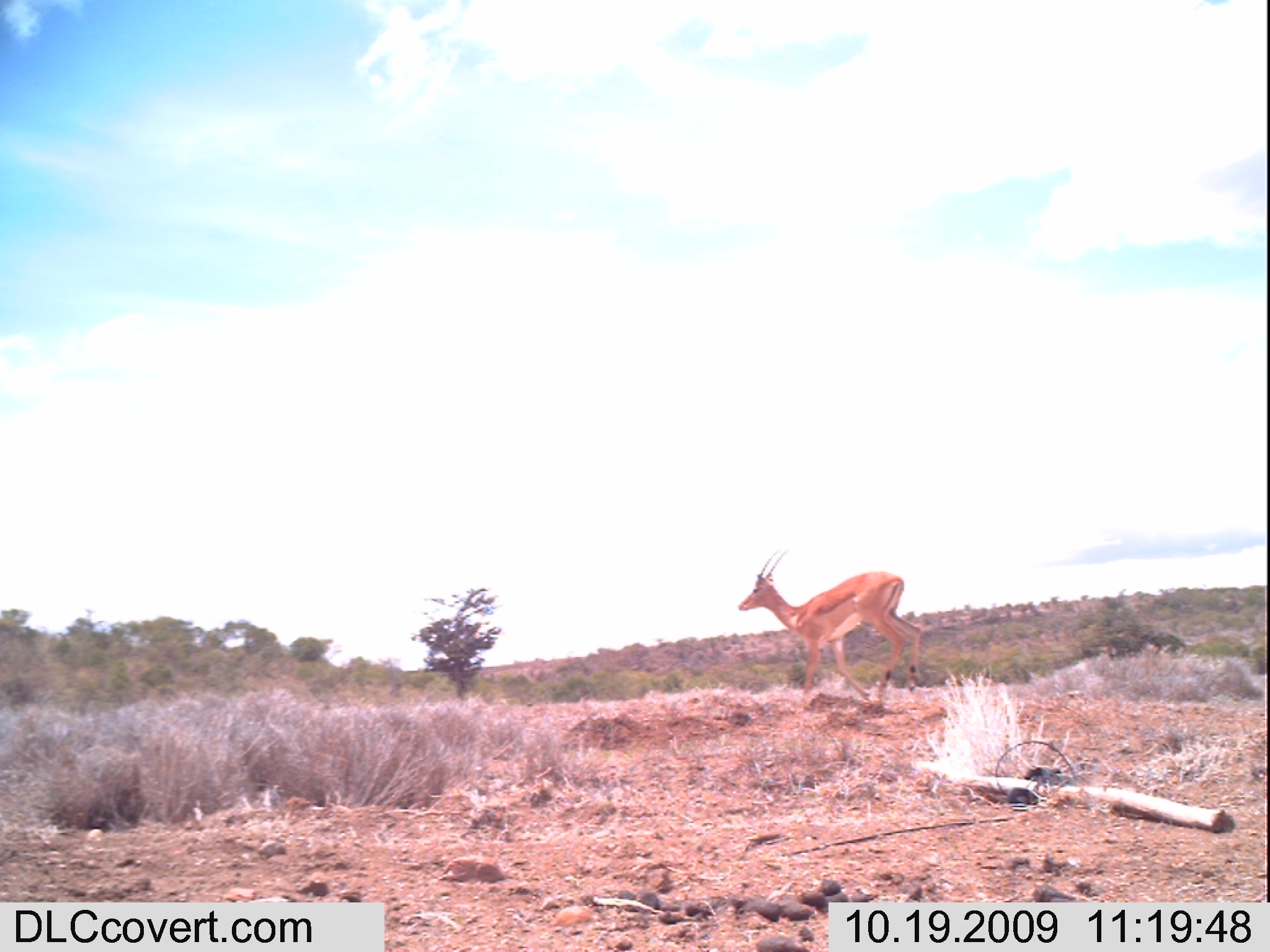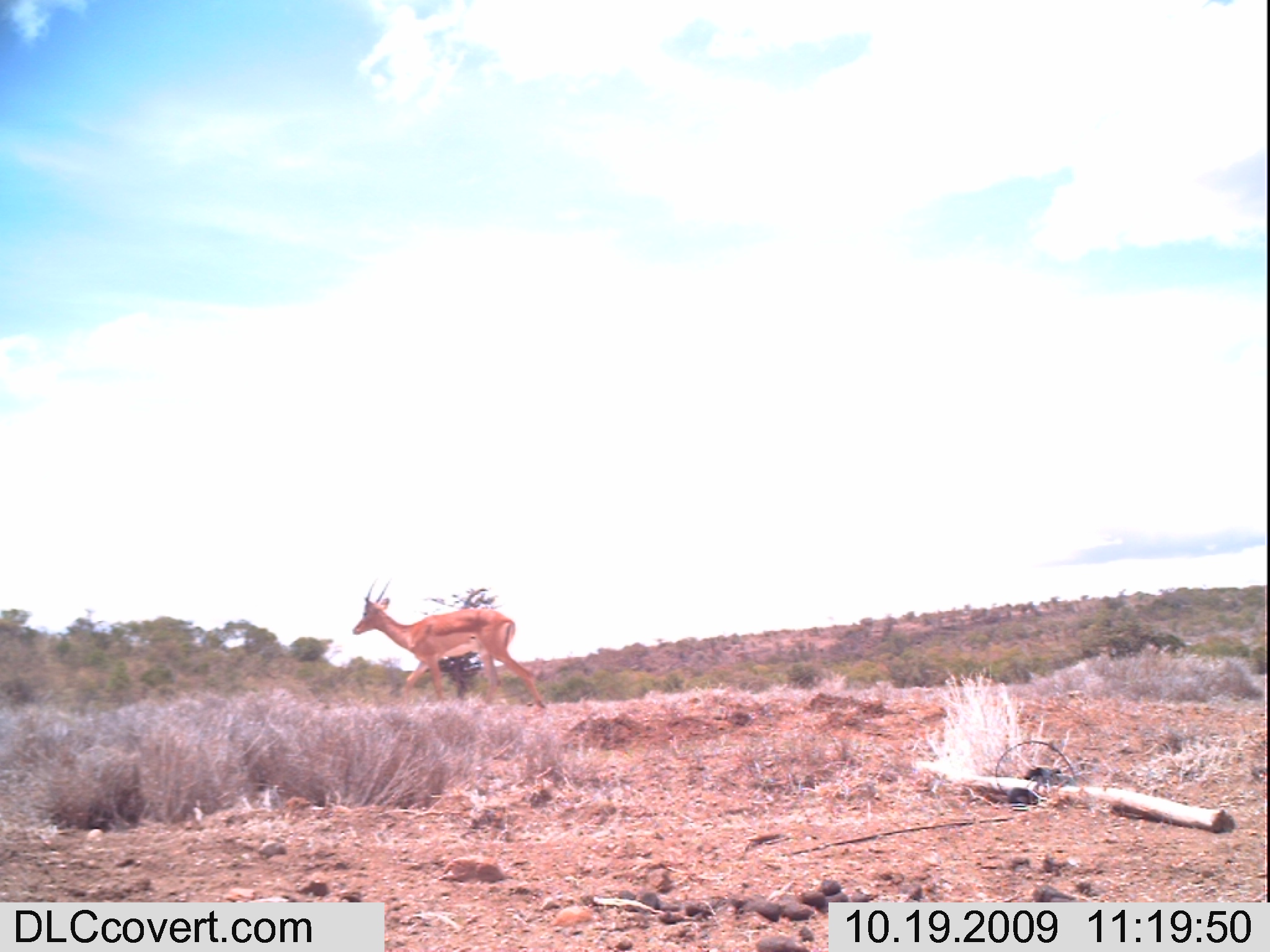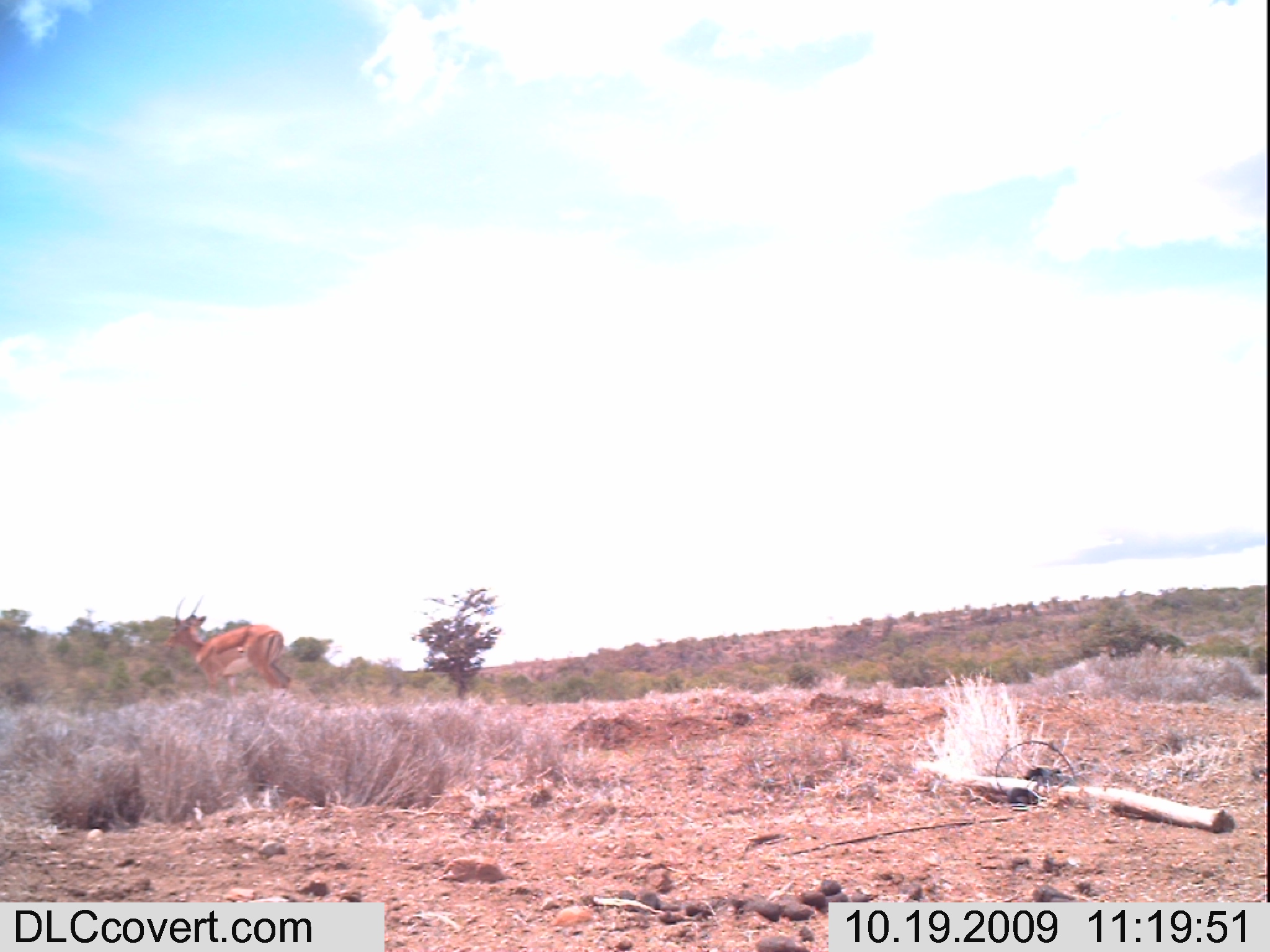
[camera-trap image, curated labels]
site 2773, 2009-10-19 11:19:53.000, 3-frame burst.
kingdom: Animalia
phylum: Chordata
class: Mammalia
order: Artiodactyla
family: Bovidae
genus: Aepyceros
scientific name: Aepyceros melampus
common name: impala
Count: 1.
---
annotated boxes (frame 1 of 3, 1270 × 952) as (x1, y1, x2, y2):
aepyceros melampus: (738, 548, 922, 700)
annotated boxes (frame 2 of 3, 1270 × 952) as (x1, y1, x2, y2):
aepyceros melampus: (353, 578, 542, 705)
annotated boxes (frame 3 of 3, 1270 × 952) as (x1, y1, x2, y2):
aepyceros melampus: (164, 595, 292, 691)